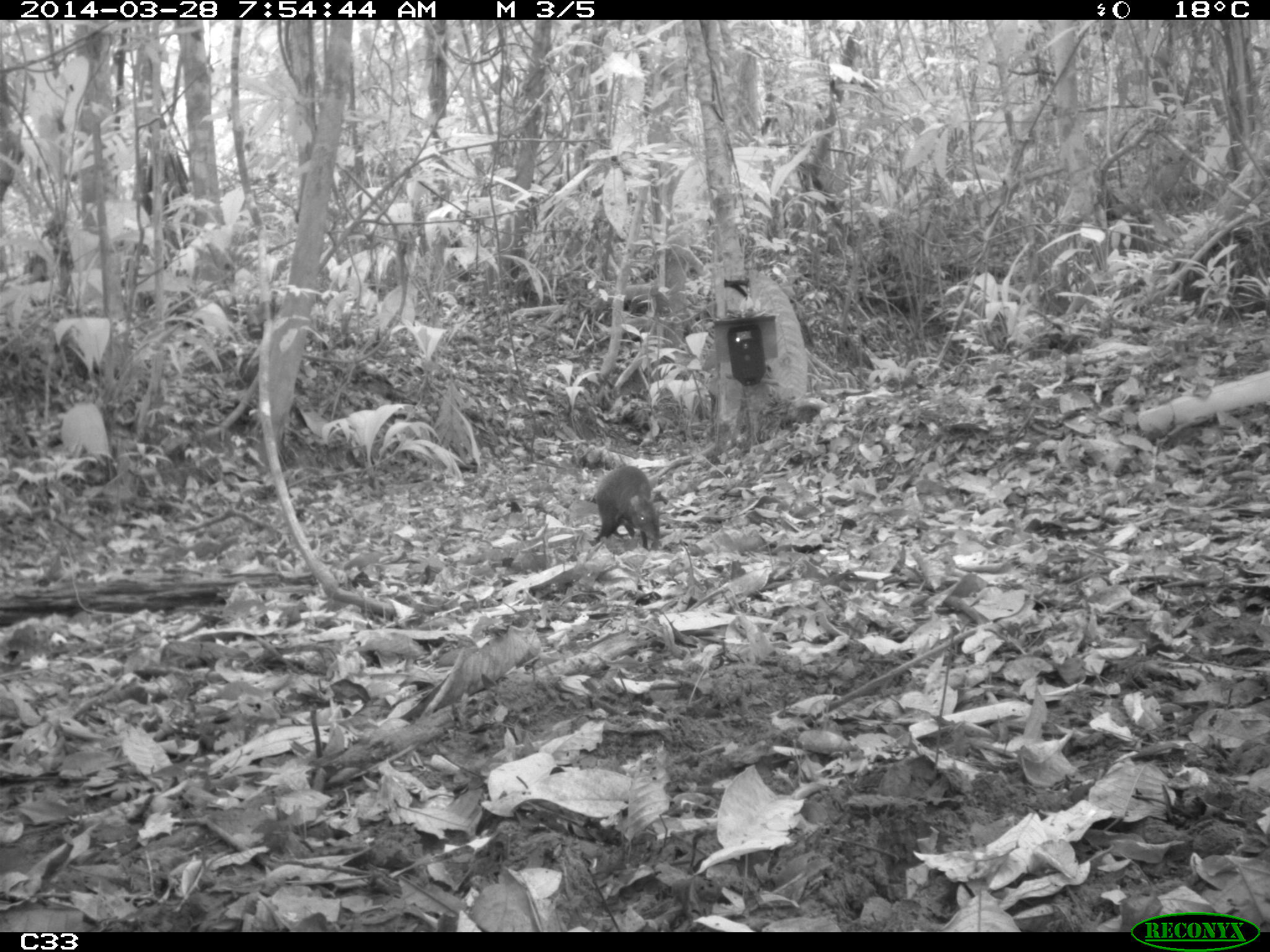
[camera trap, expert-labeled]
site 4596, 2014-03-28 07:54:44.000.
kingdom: Animalia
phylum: Chordata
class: Mammalia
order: Rodentia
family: Dasyproctidae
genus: Dasyprocta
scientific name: Dasyprocta leporina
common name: red-rumped agouti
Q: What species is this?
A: Dasyprocta leporina (red-rumped agouti).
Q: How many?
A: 1.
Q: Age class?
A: Adult.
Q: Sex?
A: Male.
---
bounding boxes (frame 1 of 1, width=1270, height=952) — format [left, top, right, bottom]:
dasyprocta leporina: [589, 464, 661, 550]